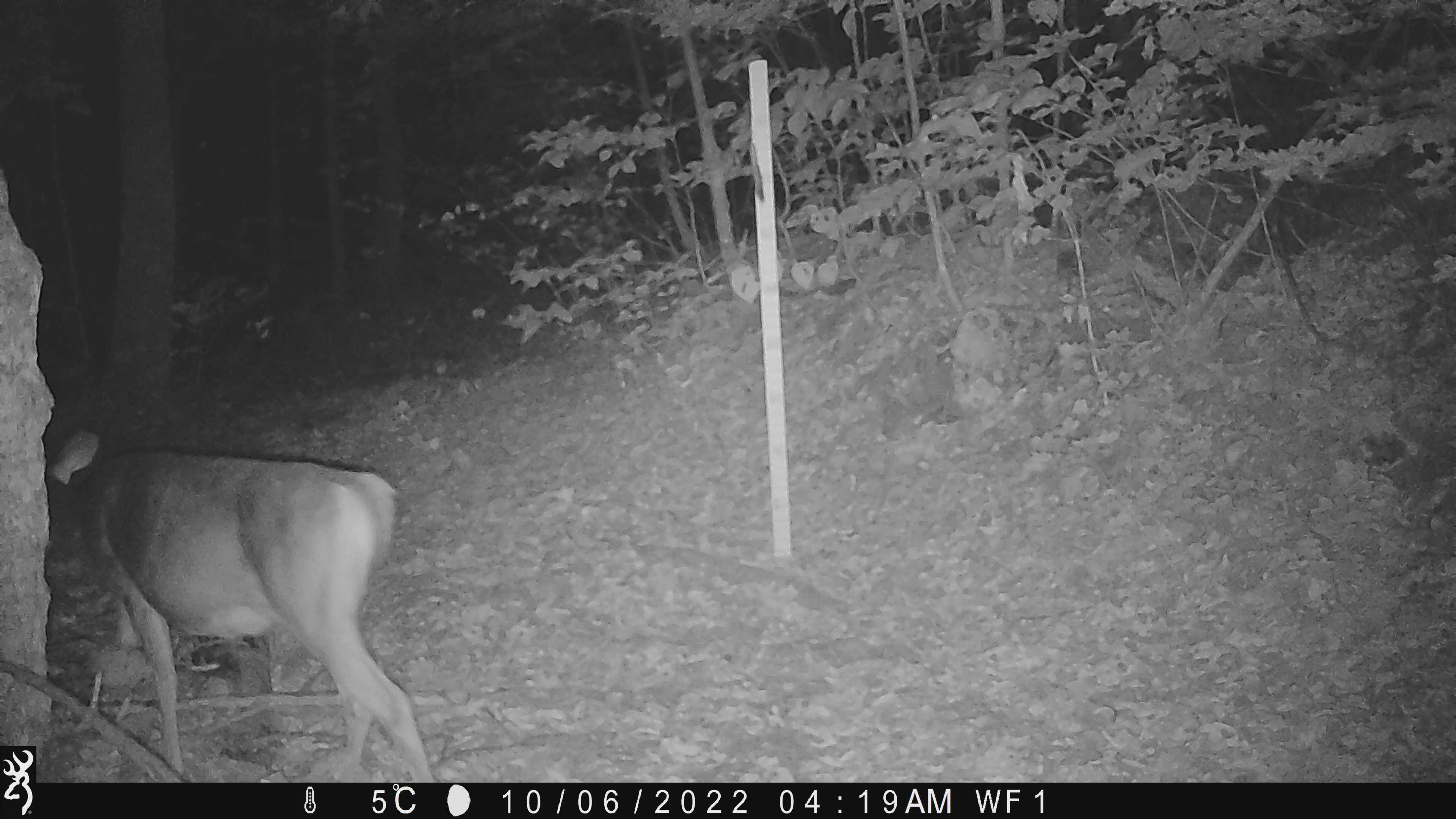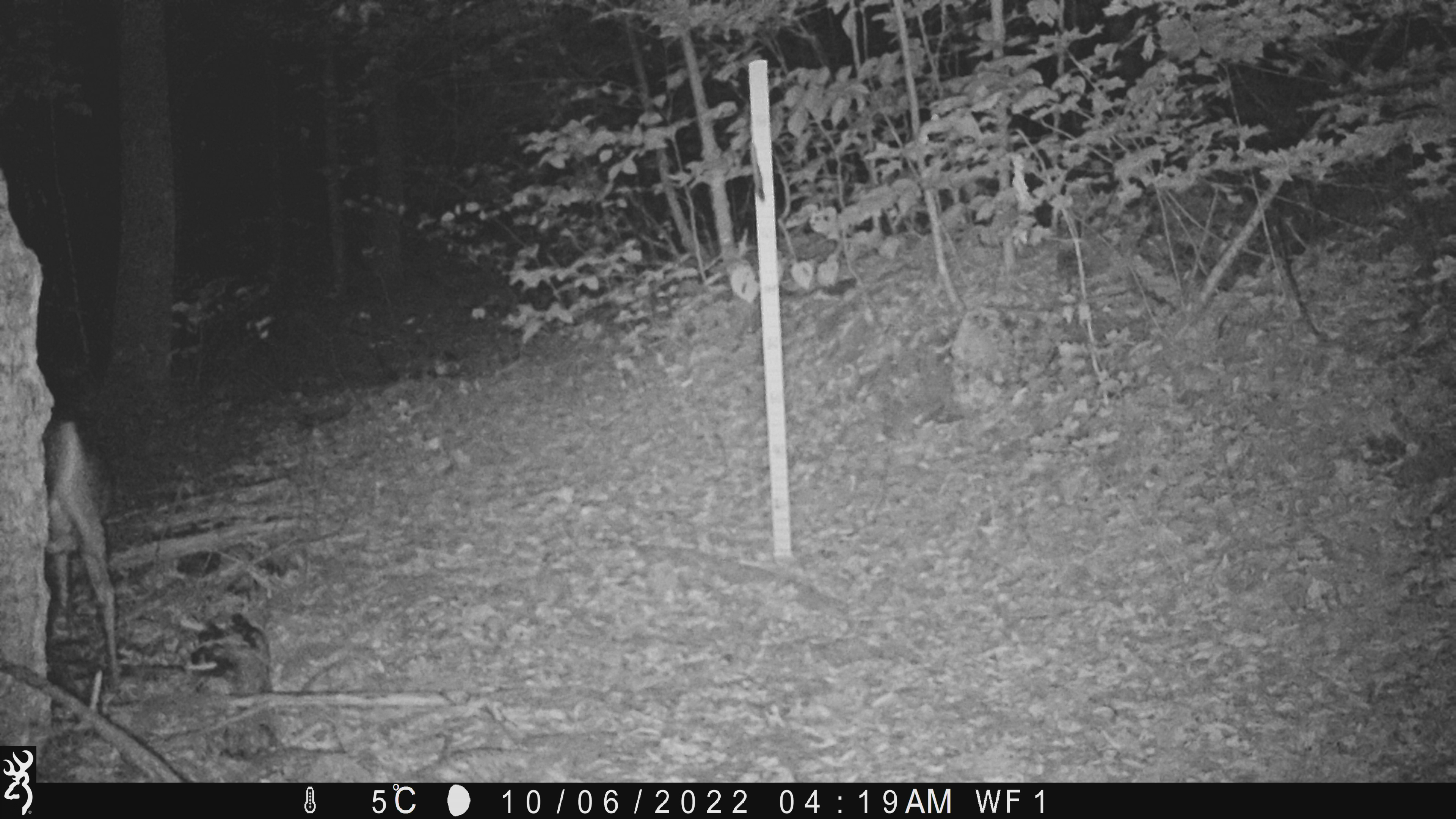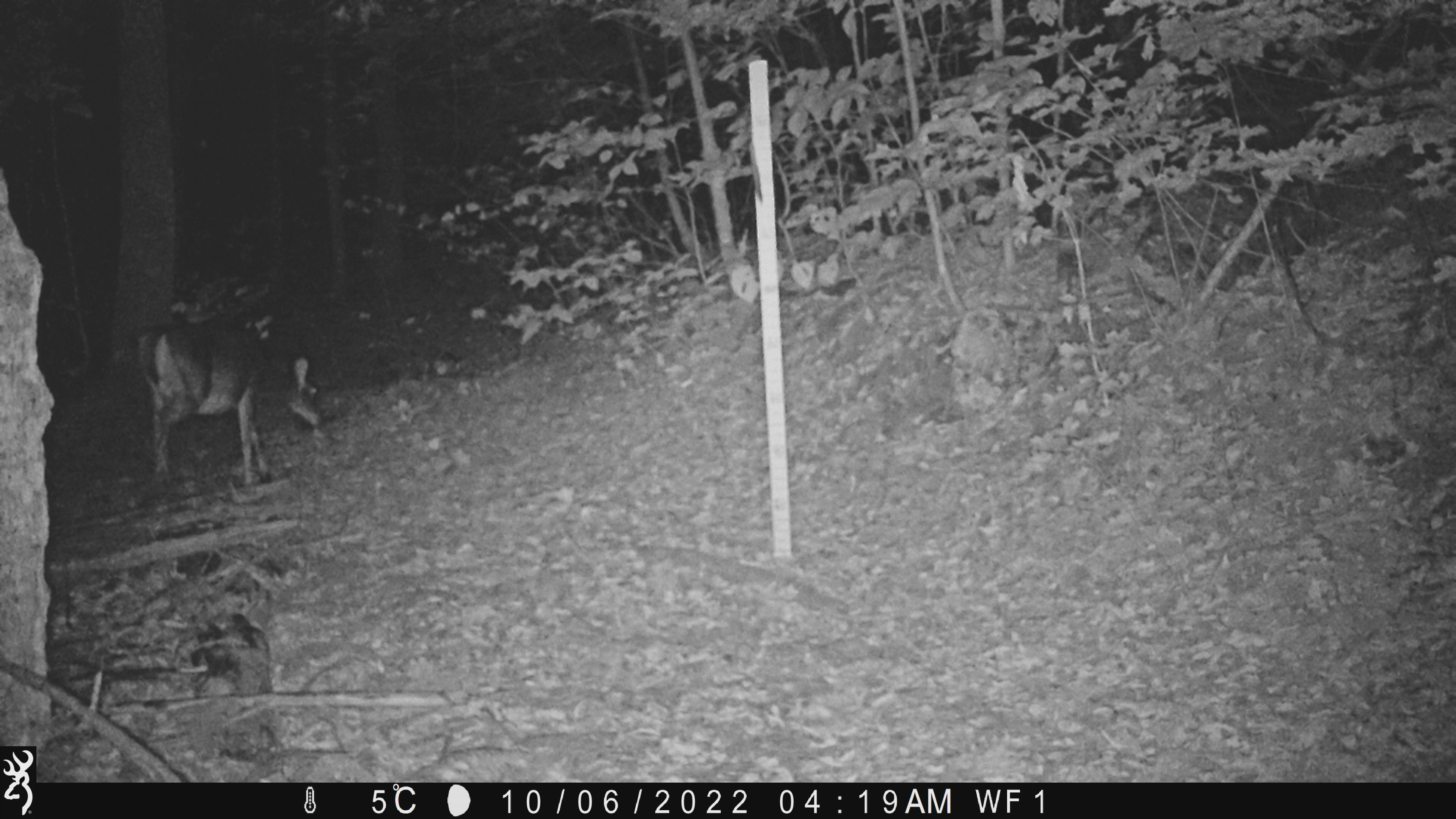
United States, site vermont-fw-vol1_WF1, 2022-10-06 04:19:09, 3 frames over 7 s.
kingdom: Animalia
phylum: Chordata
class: Mammalia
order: Artiodactyla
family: Cervidae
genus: Odocoileus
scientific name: Odocoileus virginianus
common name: white-tailed deer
White-tailed deer (Odocoileus virginianus).